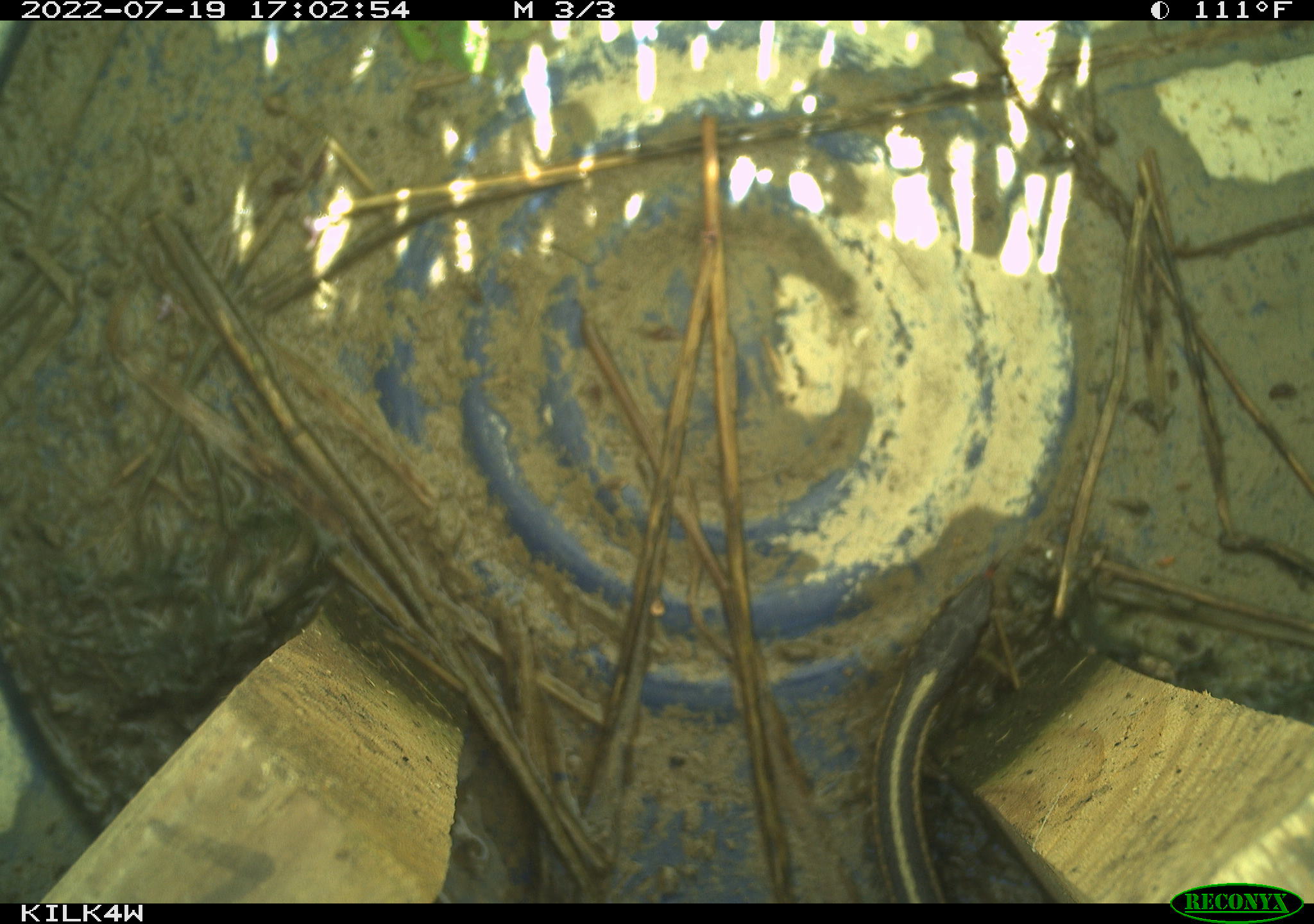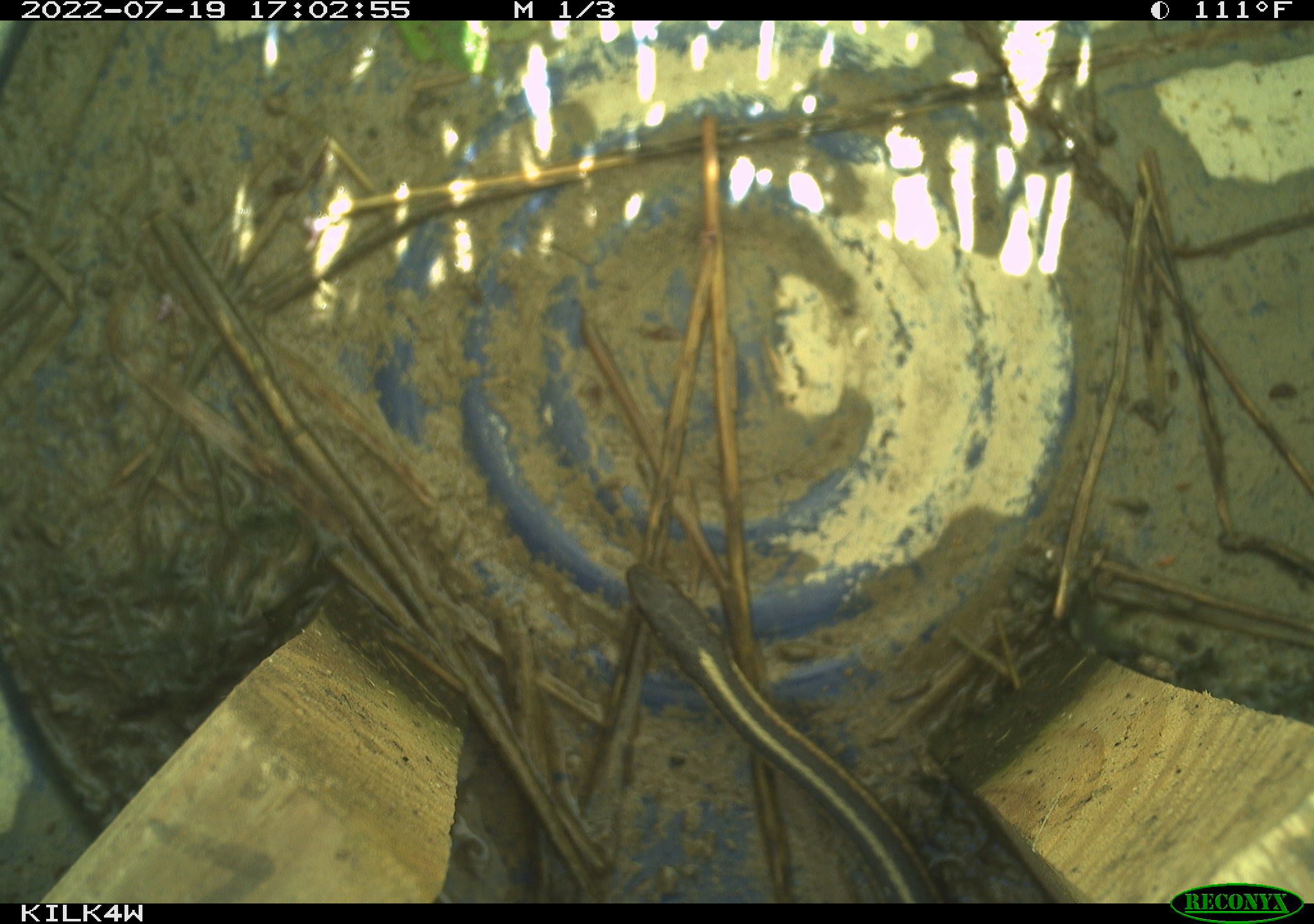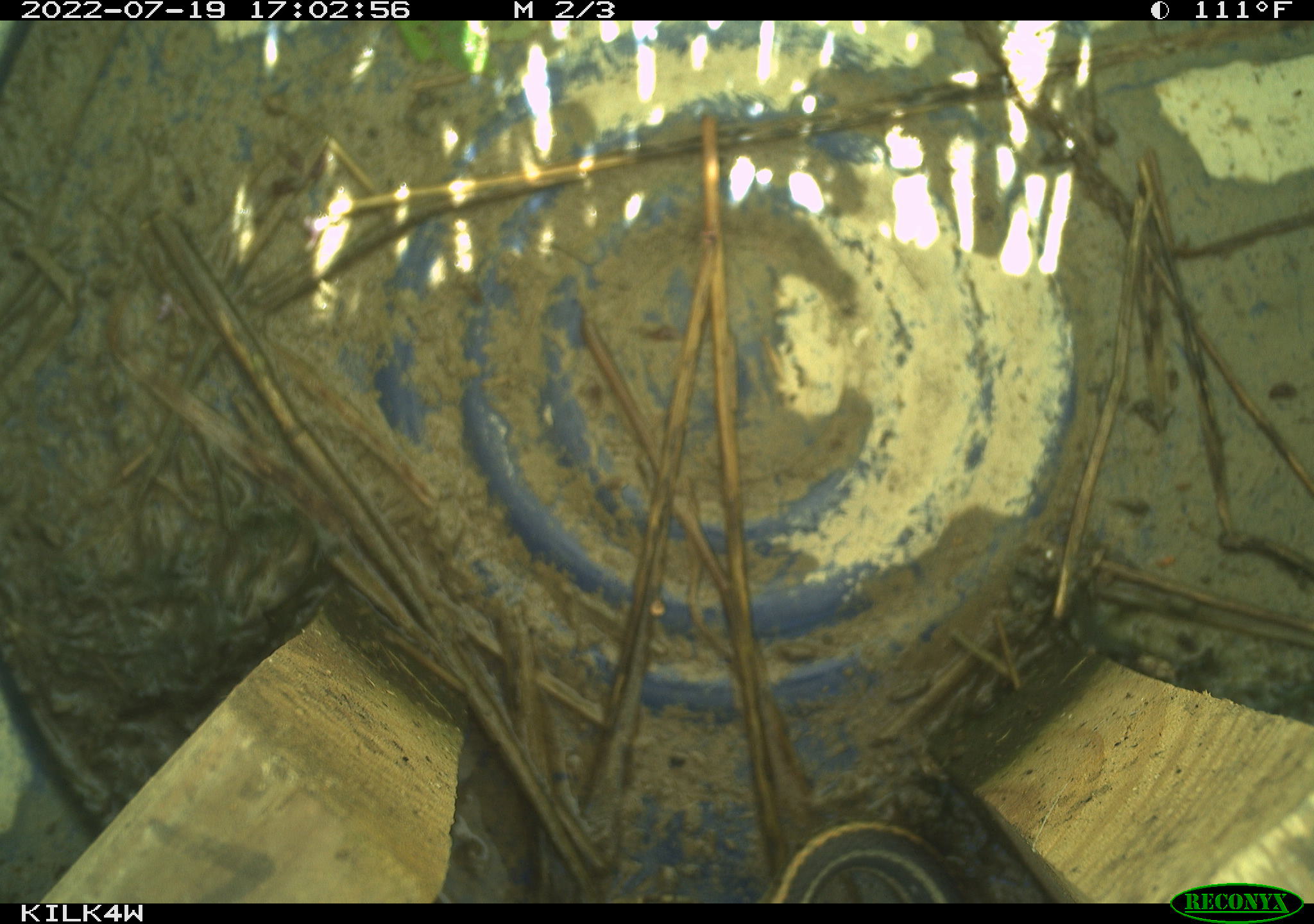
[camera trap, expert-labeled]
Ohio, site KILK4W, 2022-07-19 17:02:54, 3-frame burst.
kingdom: Animalia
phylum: Chordata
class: Reptilia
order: Squamata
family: Colubridae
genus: Thamnophis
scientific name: Thamnophis sirtalis sirtalis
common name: eastern gartersnake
Eastern gartersnake (Thamnophis sirtalis sirtalis).